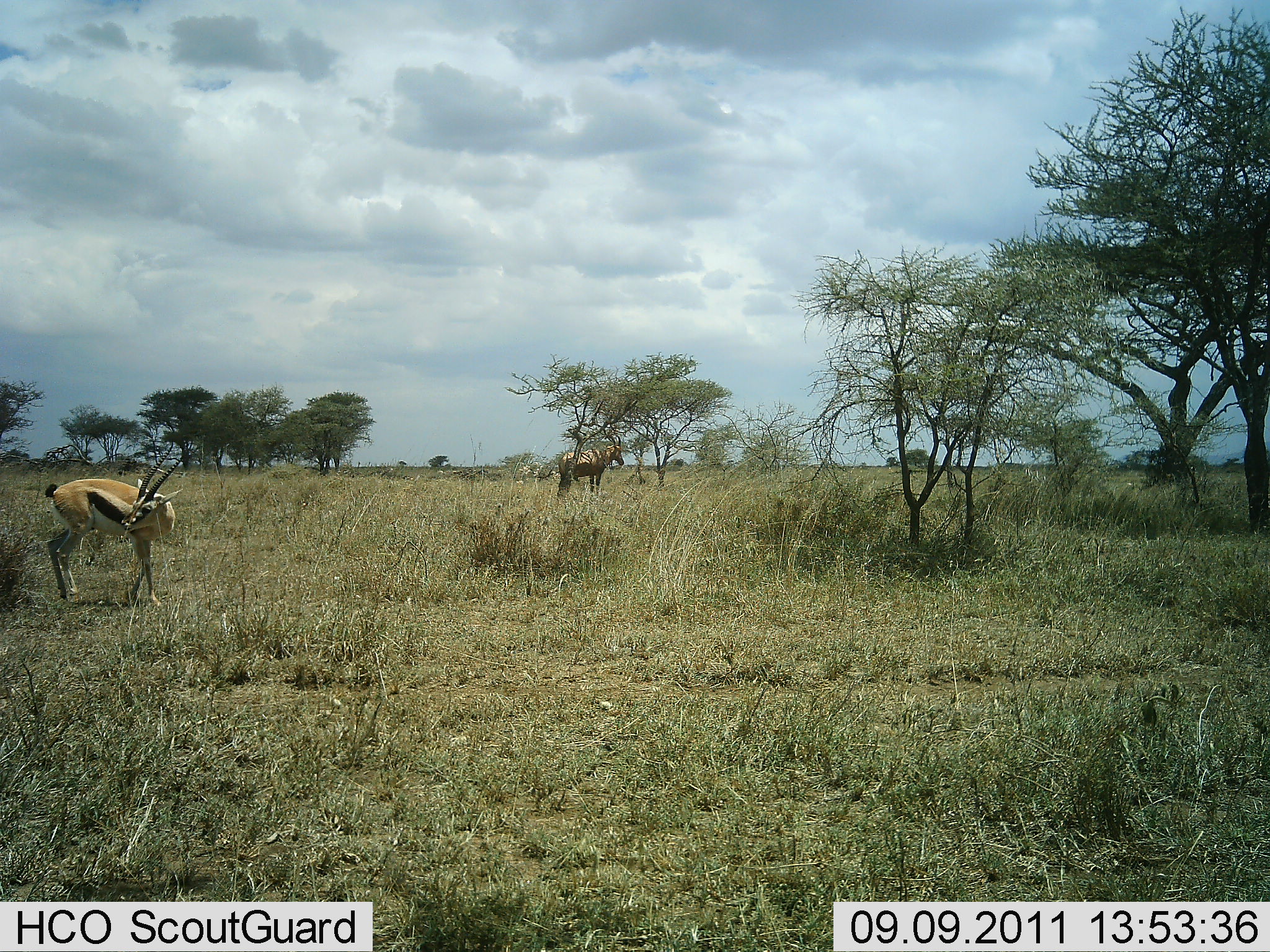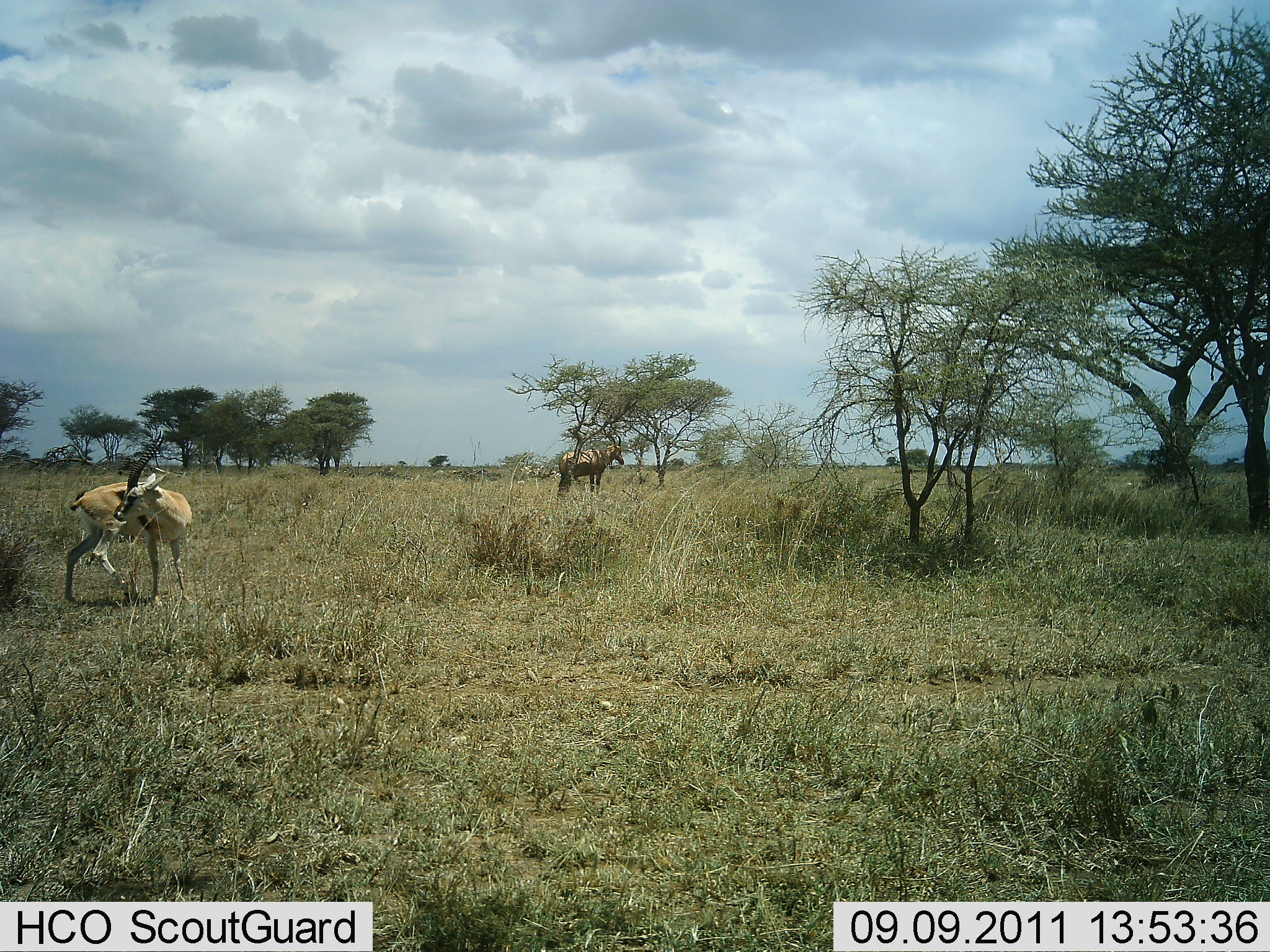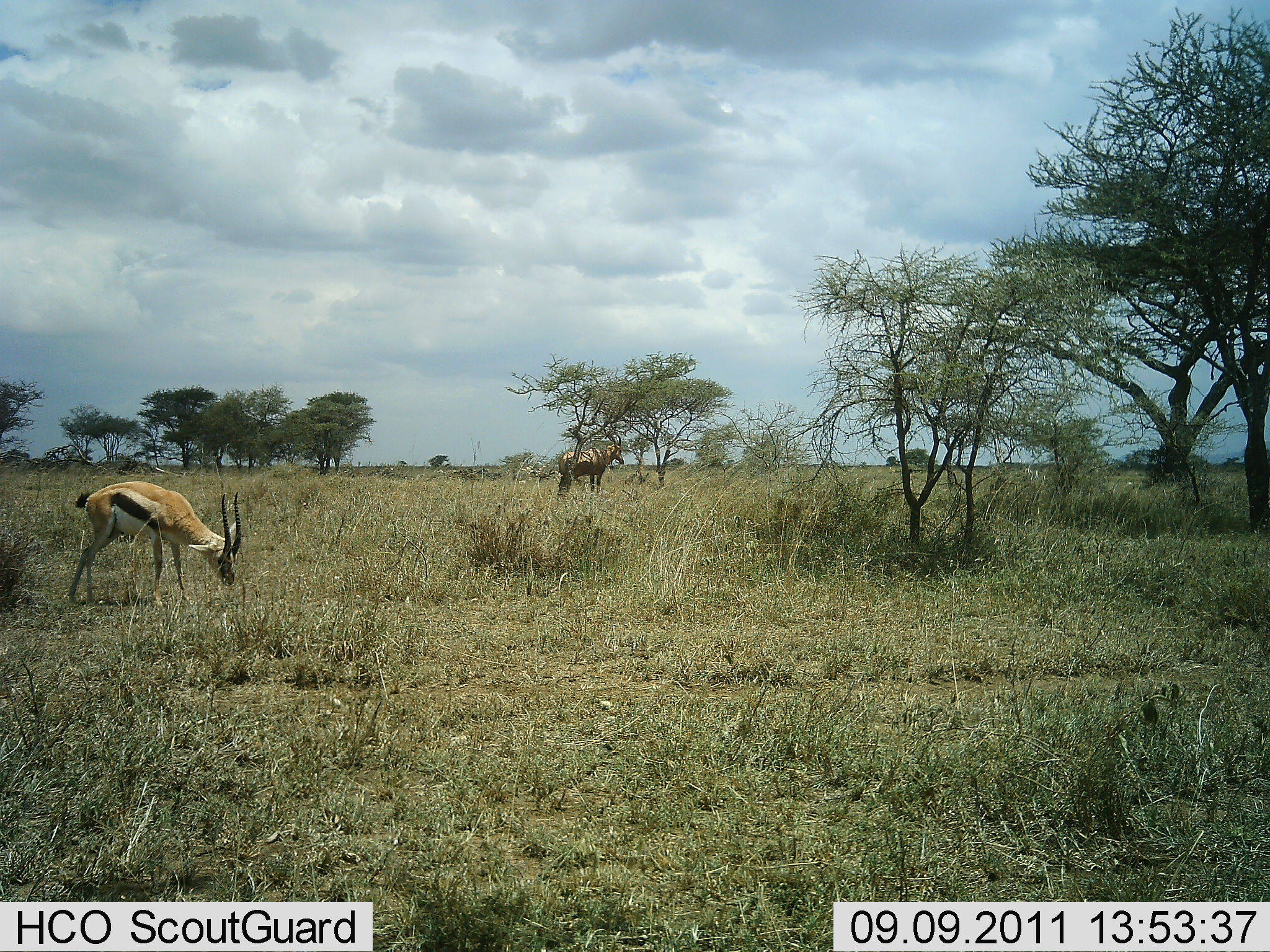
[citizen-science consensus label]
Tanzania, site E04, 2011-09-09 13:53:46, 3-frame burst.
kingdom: Animalia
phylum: Chordata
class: Mammalia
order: Artiodactyla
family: Bovidae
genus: Eudorcas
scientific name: Eudorcas thomsonii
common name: thomson's gazelle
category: gazellethomsons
Gazellethomsons (thomson's gazelle) (Eudorcas thomsonii), count 1. Behavior (volunteer vote fractions): standing 68%, resting 0%, moving 20%, interacting 0%. Young present (vote fraction): 0%. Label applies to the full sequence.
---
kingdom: Animalia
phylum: Chordata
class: Mammalia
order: Artiodactyla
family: Bovidae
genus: Damaliscus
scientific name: Damaliscus lunatus jimela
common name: topi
Topi (Damaliscus lunatus jimela), count 1. Behavior (volunteer vote fractions): standing 100%, resting 0%, moving 0%, interacting 0%. Young present (vote fraction): 0%. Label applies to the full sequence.